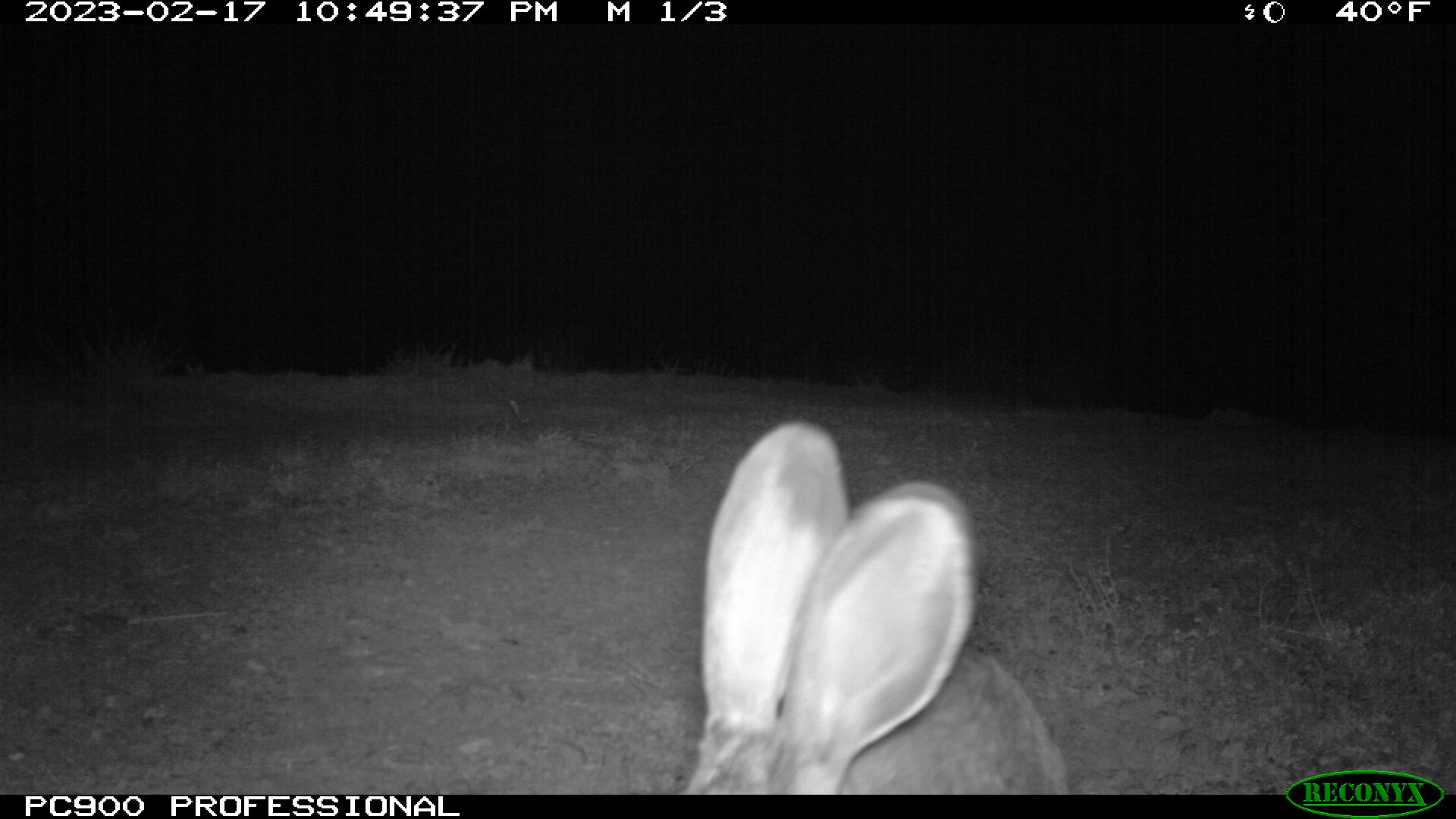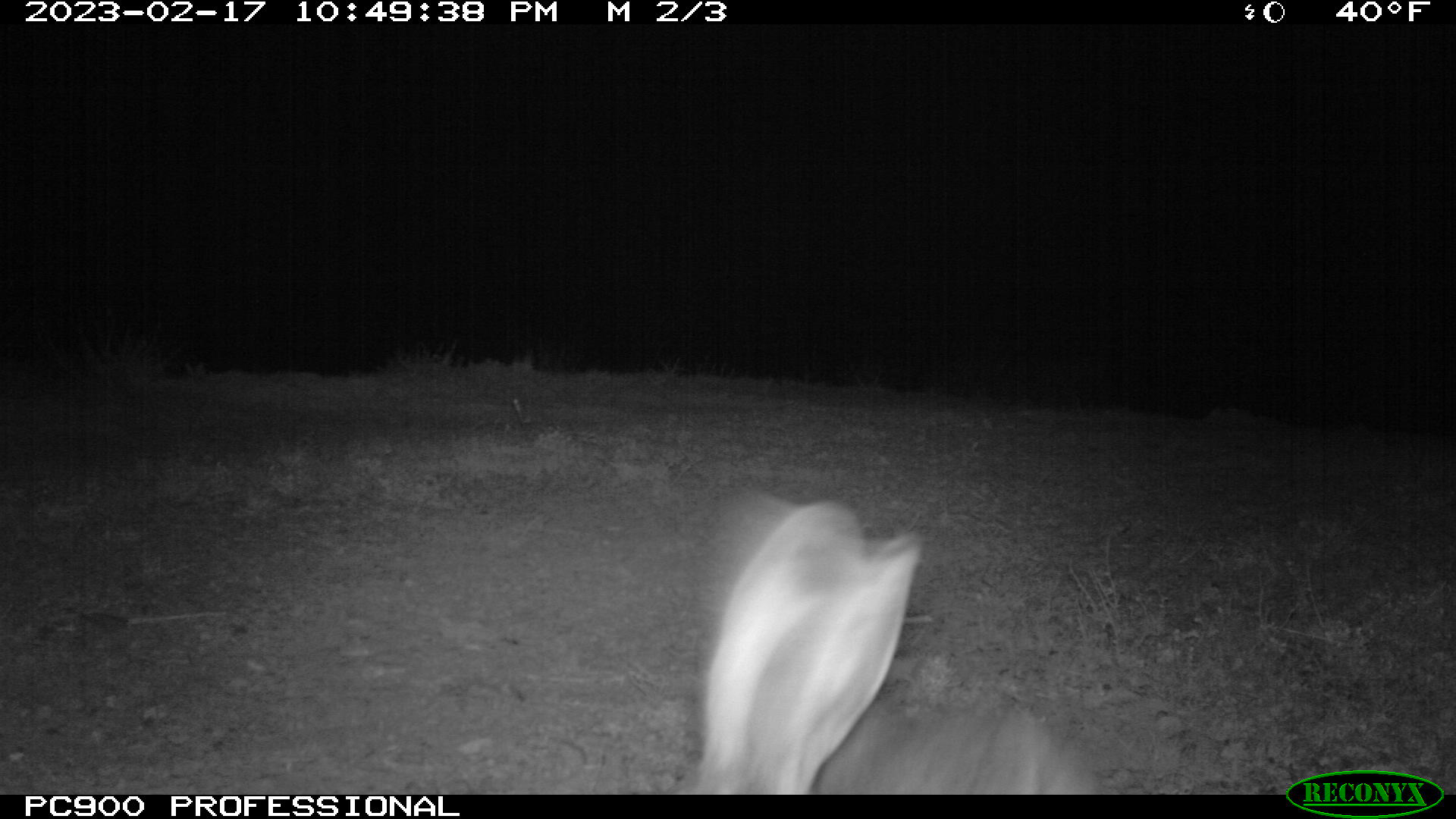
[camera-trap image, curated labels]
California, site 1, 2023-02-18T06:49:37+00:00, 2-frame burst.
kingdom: Animalia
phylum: Chordata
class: Mammalia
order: Lagomorpha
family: Leporidae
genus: Lepus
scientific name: Lepus californicus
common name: black-tailed jackrabbit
Black-tailed jackrabbit (Lepus californicus).